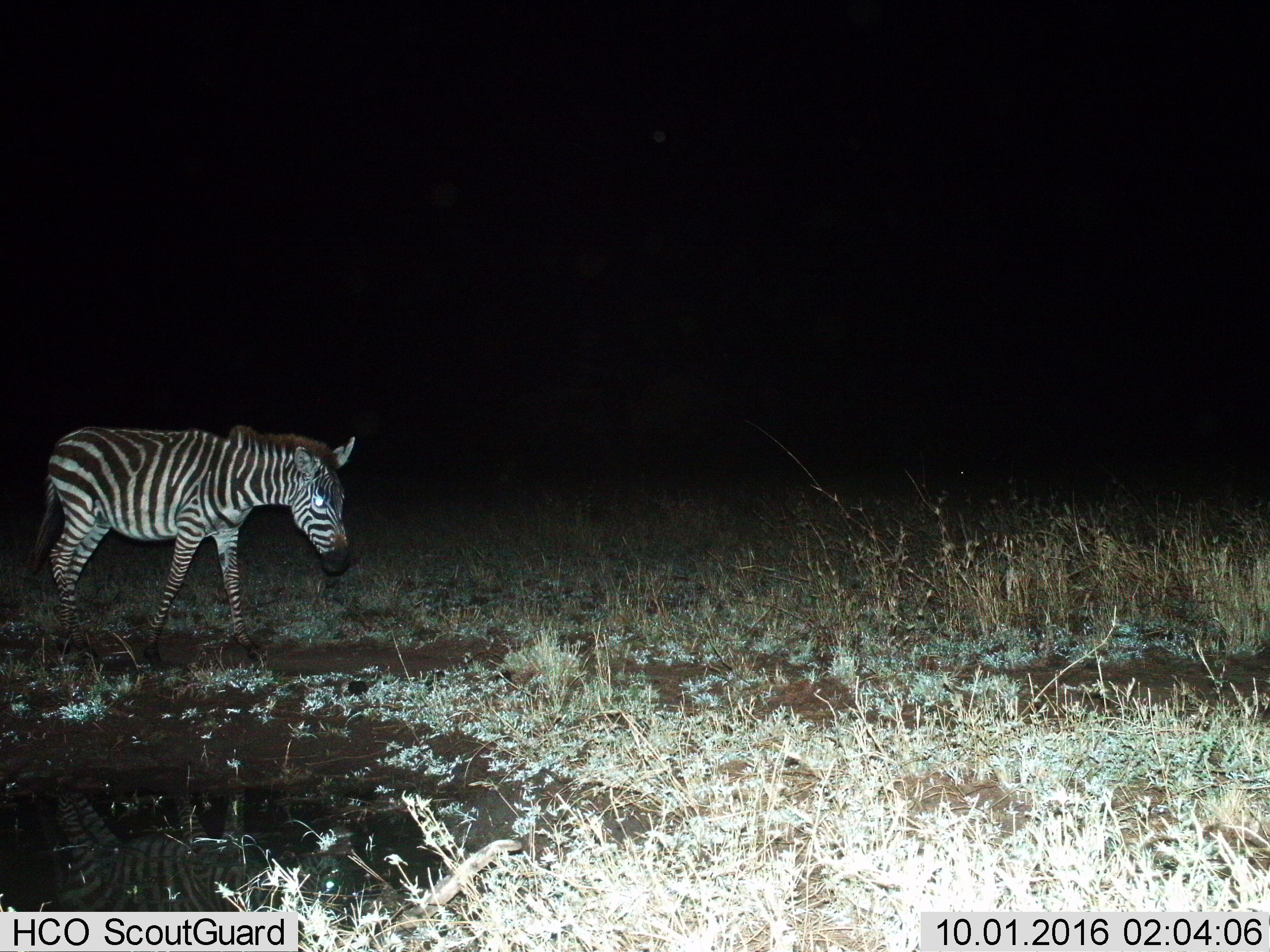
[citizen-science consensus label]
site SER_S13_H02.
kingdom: Animalia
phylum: Chordata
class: Mammalia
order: Perissodactyla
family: Equidae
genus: Equus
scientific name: Equus quagga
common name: plains zebra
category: zebraplains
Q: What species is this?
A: Zebraplains (plains zebra) (Equus quagga).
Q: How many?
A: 1.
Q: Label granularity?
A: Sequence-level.